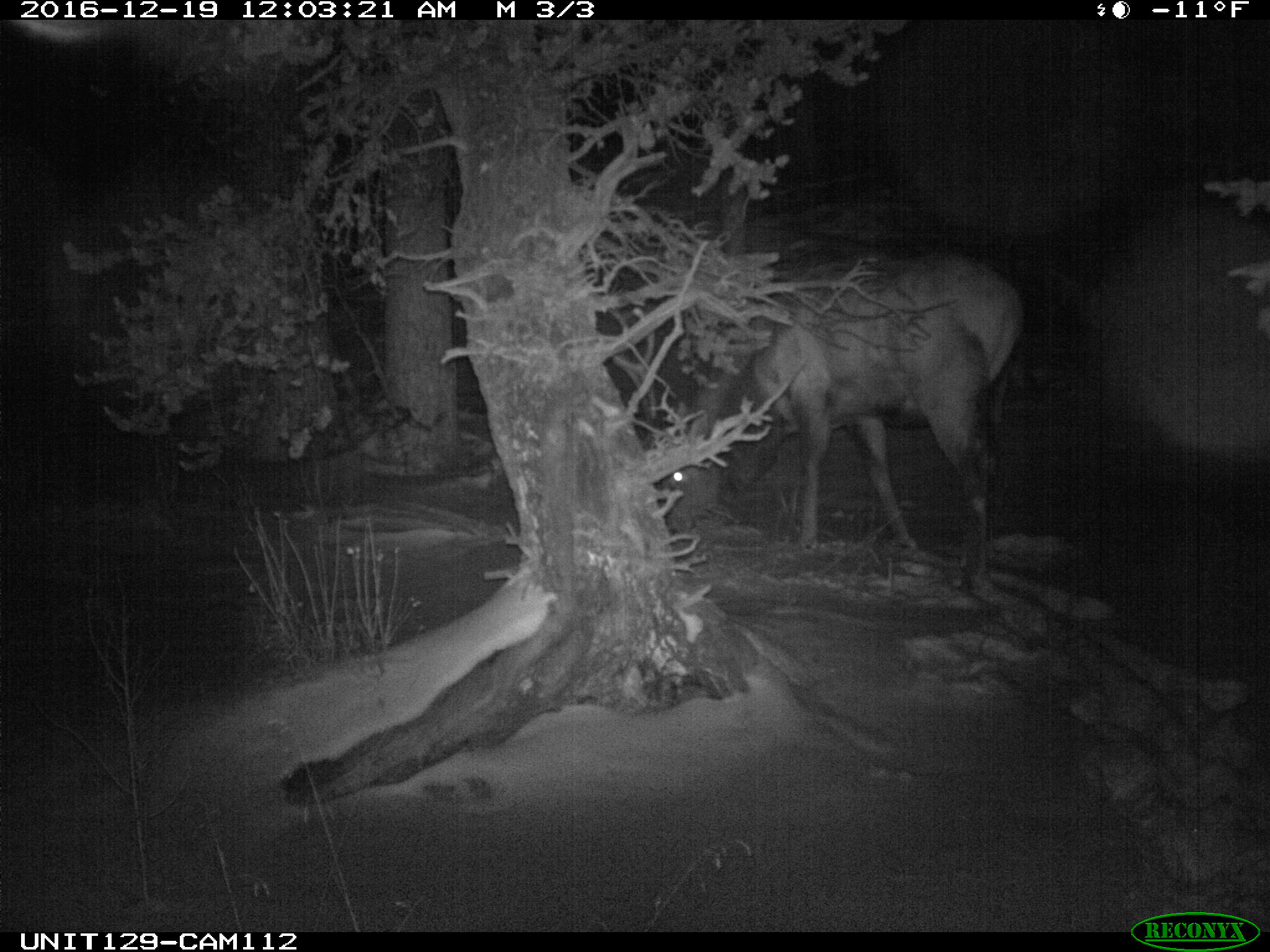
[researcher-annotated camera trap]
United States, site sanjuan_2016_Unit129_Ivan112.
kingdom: Animalia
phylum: Chordata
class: Mammalia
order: Artiodactyla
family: Cervidae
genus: Cervus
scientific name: Cervus elaphus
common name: red deer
Cervus elaphus (red deer).